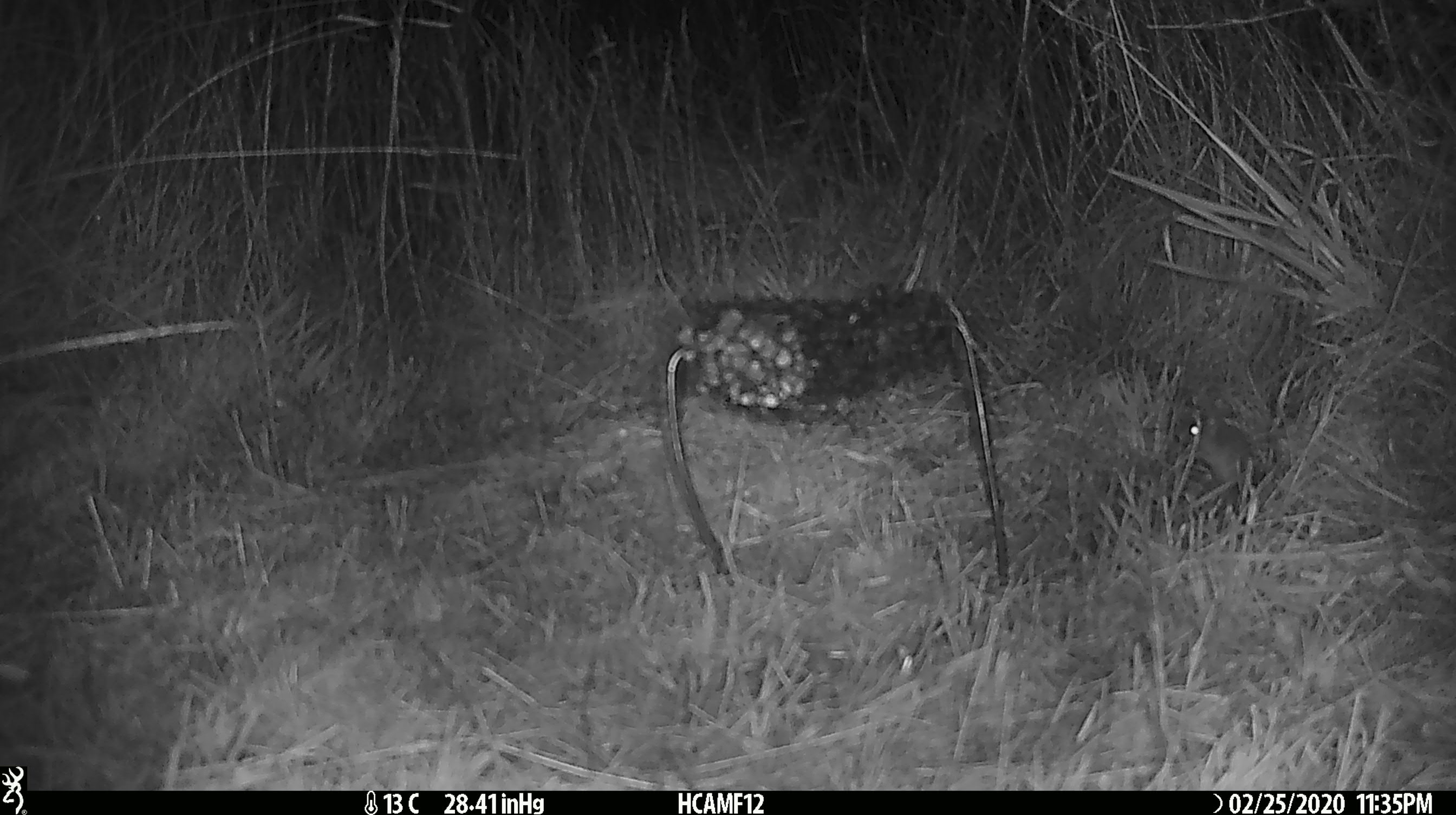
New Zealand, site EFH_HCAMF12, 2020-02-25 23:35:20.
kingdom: Animalia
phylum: Chordata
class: Mammalia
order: Rodentia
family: Muridae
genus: Mus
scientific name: Mus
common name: mouse